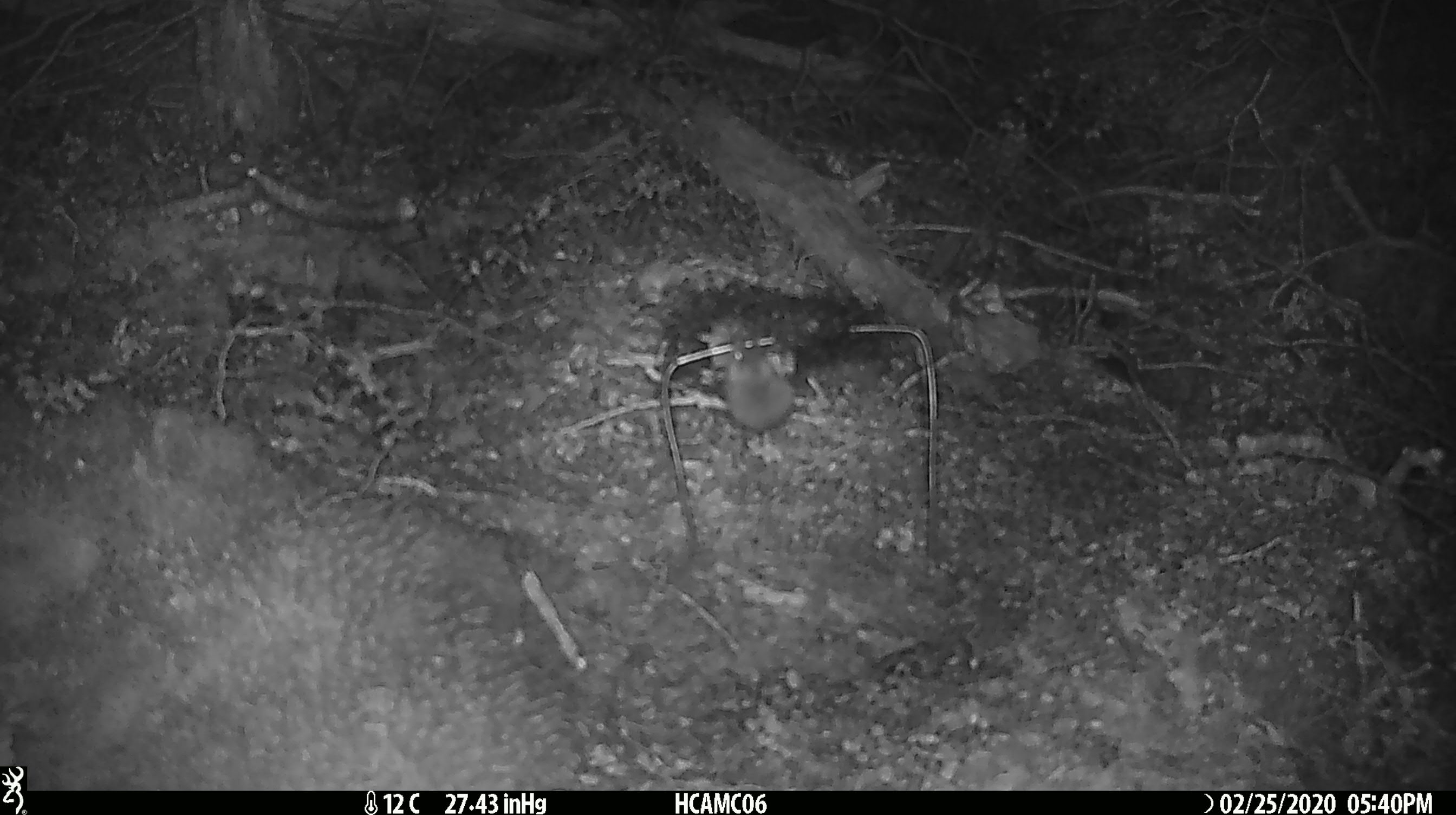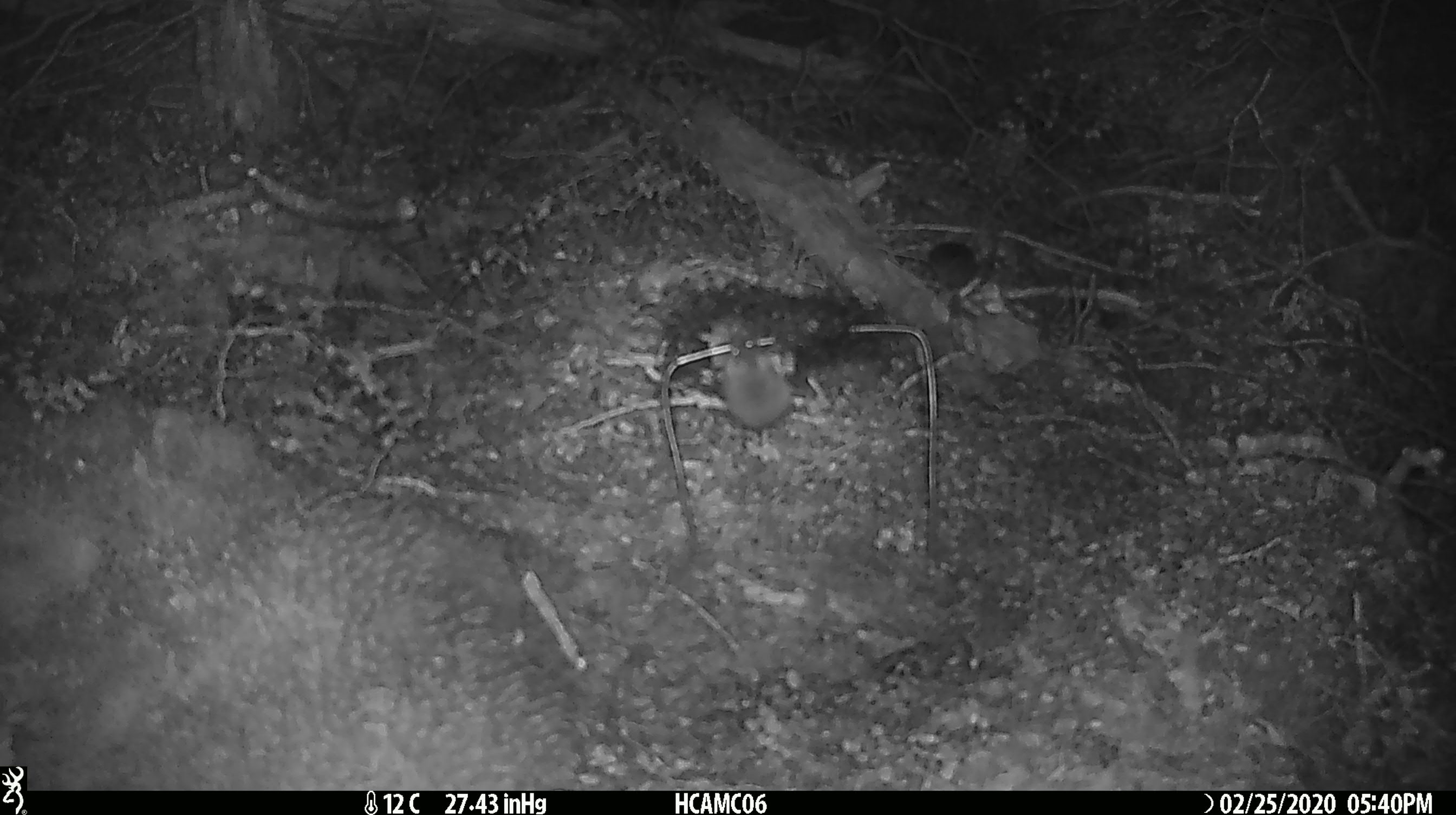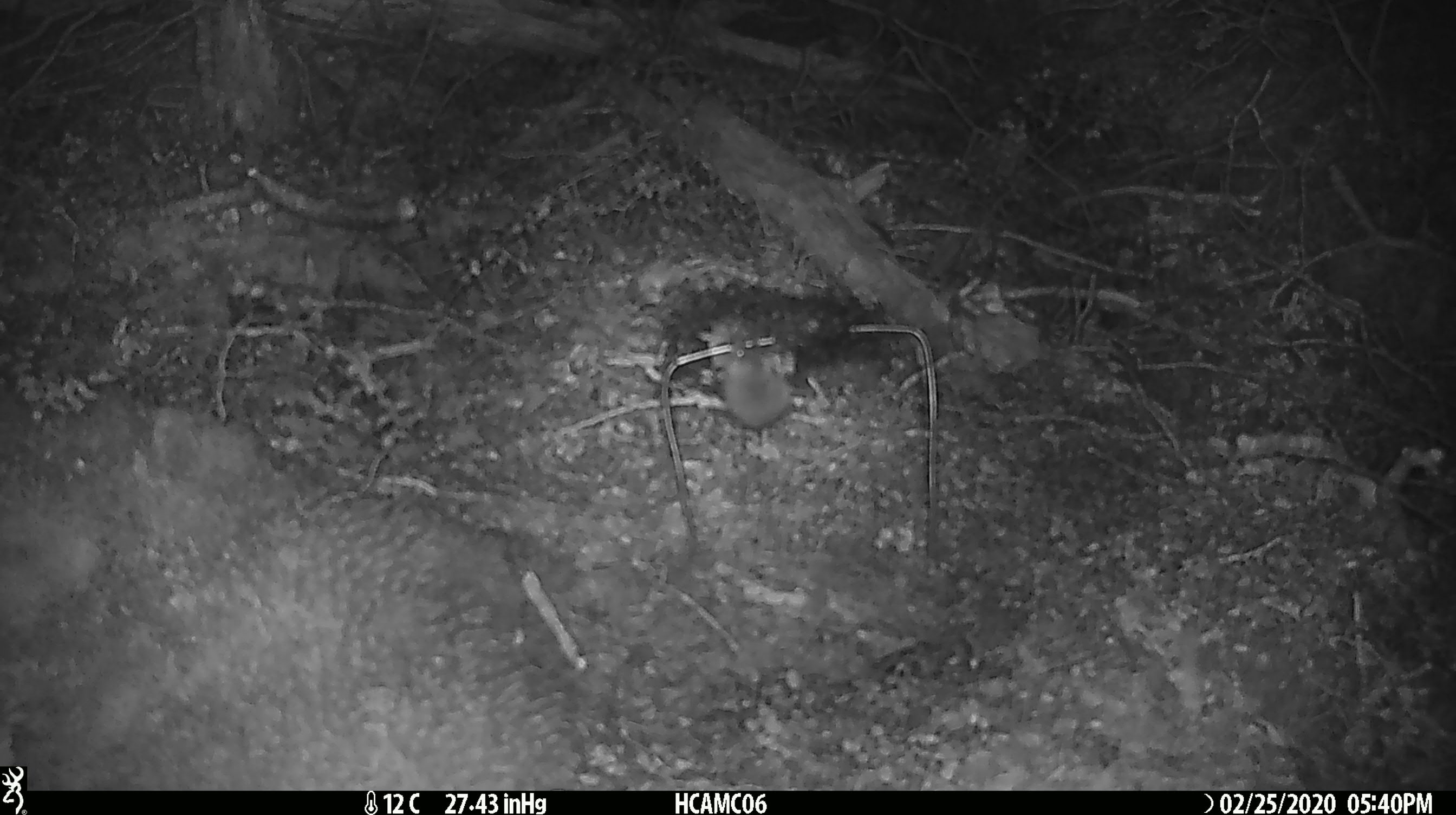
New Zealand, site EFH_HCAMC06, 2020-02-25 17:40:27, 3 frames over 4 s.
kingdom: Animalia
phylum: Chordata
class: Mammalia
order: Rodentia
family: Muridae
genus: Mus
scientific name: Mus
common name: mouse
Mouse (Mus).